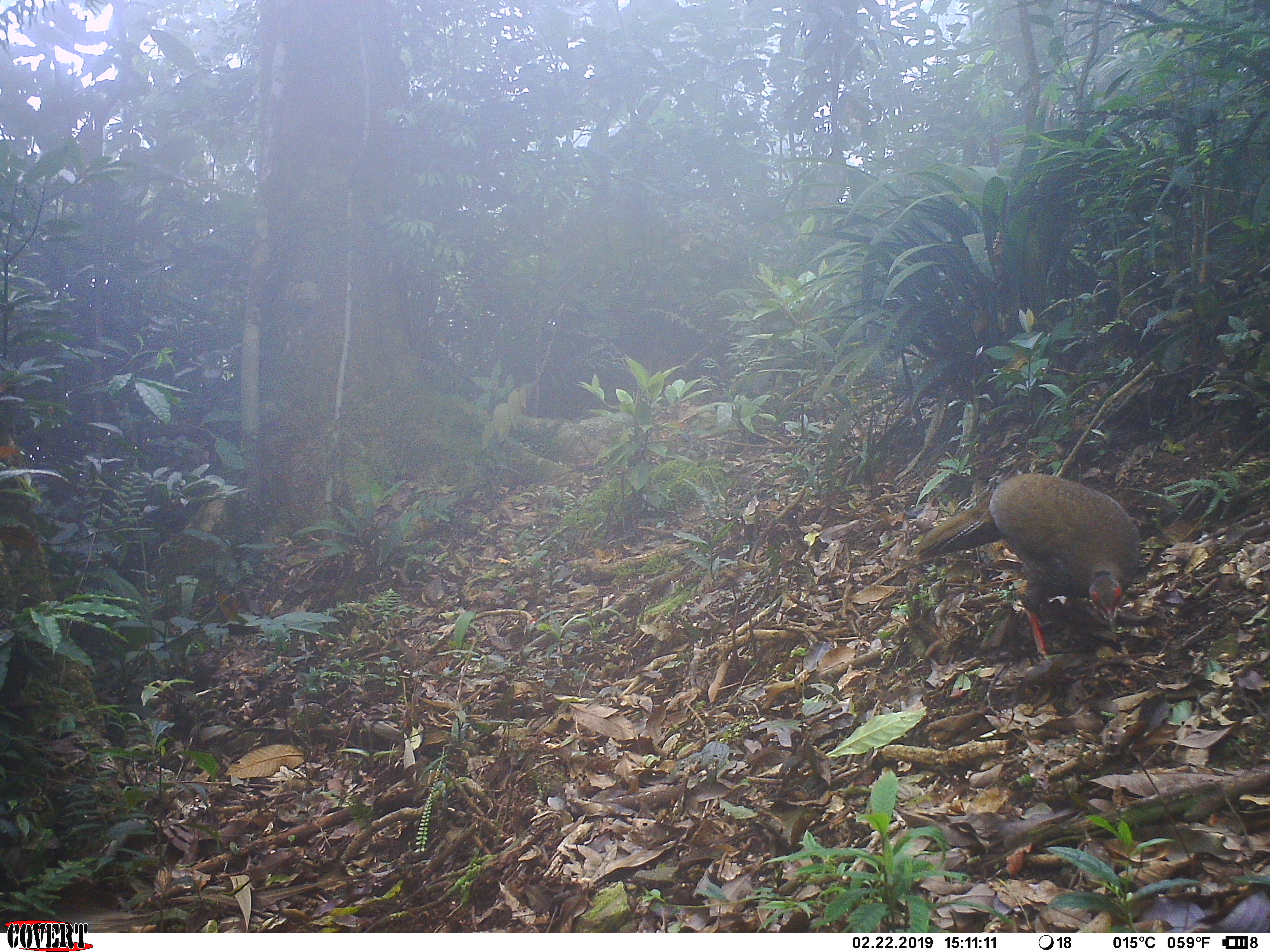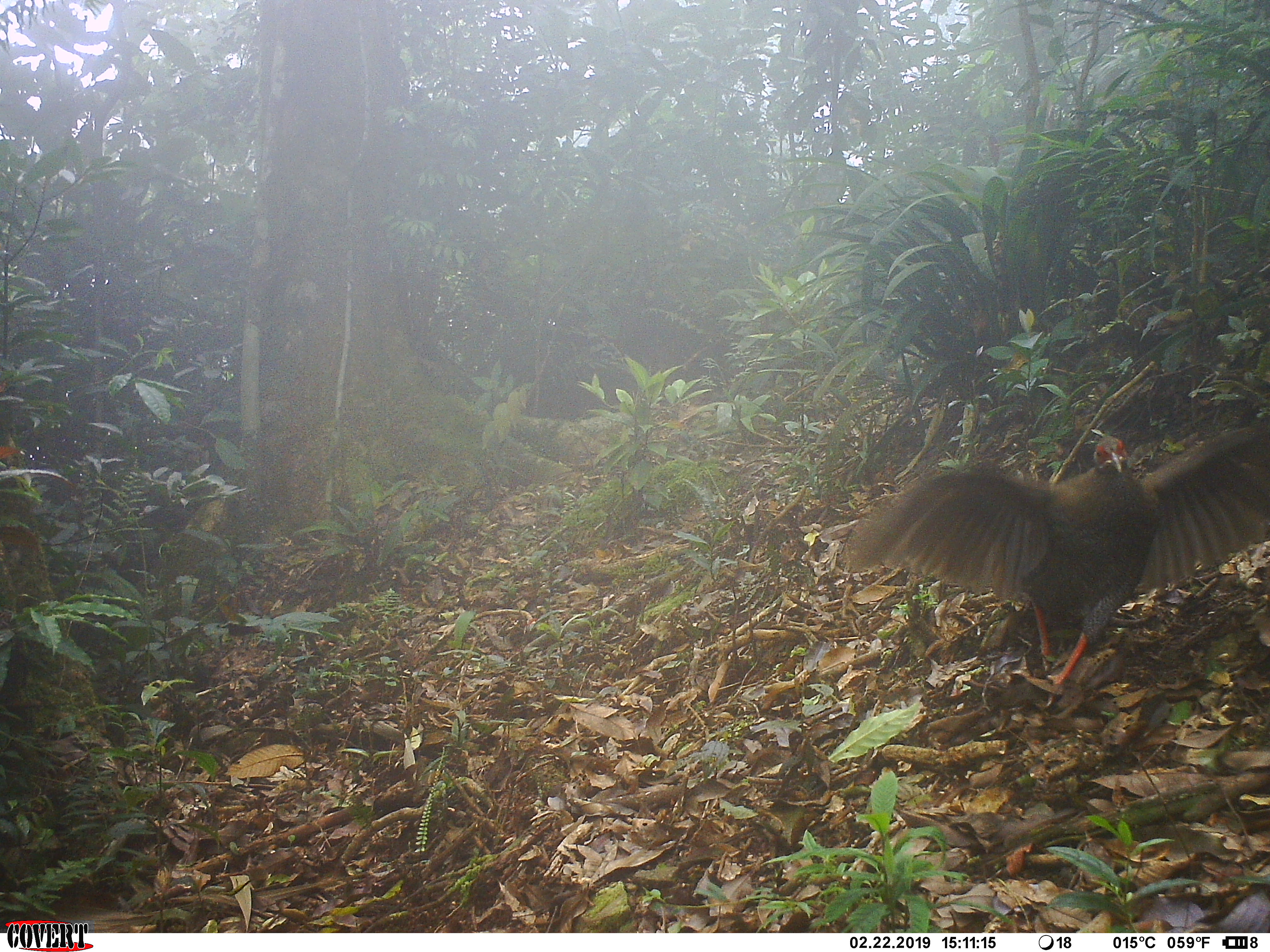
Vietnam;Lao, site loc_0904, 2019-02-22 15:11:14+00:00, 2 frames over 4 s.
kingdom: Animalia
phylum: Chordata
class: Aves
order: Galliformes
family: Phasianidae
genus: Lophura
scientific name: Lophura nycthemera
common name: silver pheasant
Silver pheasant (Lophura nycthemera). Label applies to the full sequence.